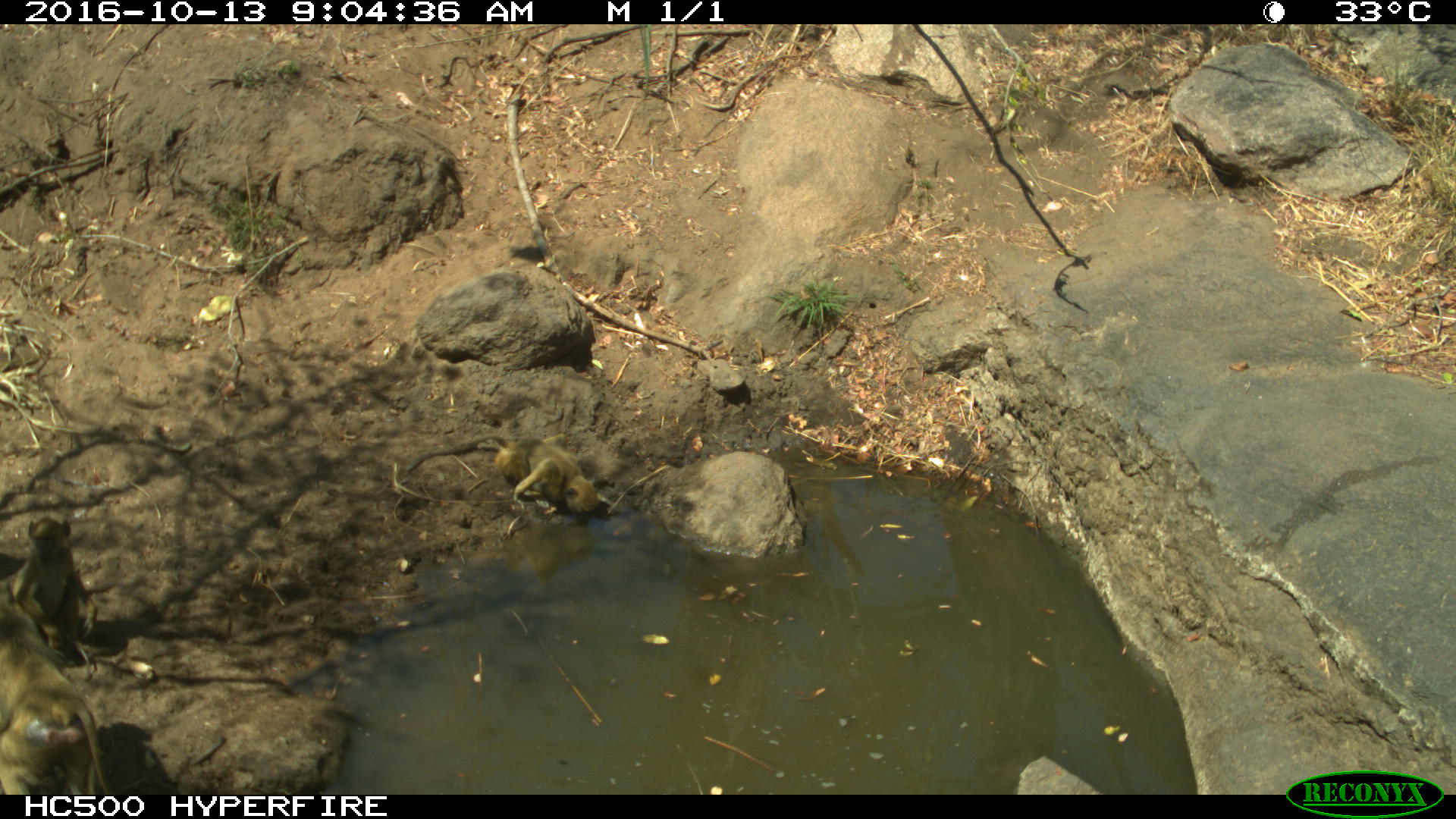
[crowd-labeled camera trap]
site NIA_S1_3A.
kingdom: Animalia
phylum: Chordata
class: Mammalia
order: Primates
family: Cercopithecidae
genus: Papio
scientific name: Papio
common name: baboon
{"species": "baboon (Papio)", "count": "3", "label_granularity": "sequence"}